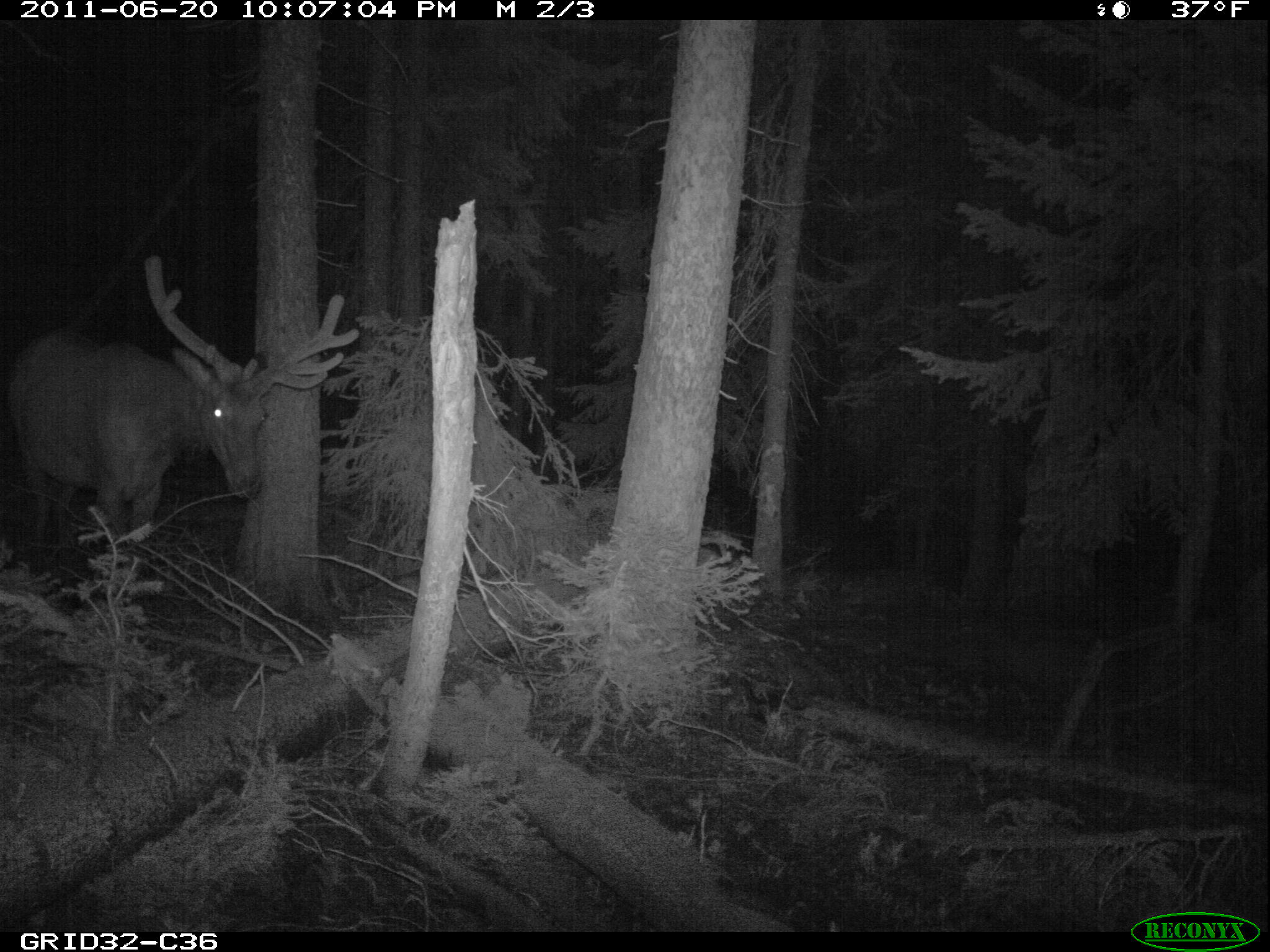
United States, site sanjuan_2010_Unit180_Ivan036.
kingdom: Animalia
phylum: Chordata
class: Mammalia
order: Artiodactyla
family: Cervidae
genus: Cervus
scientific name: Cervus elaphus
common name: red deer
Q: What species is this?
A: Cervus elaphus (red deer).